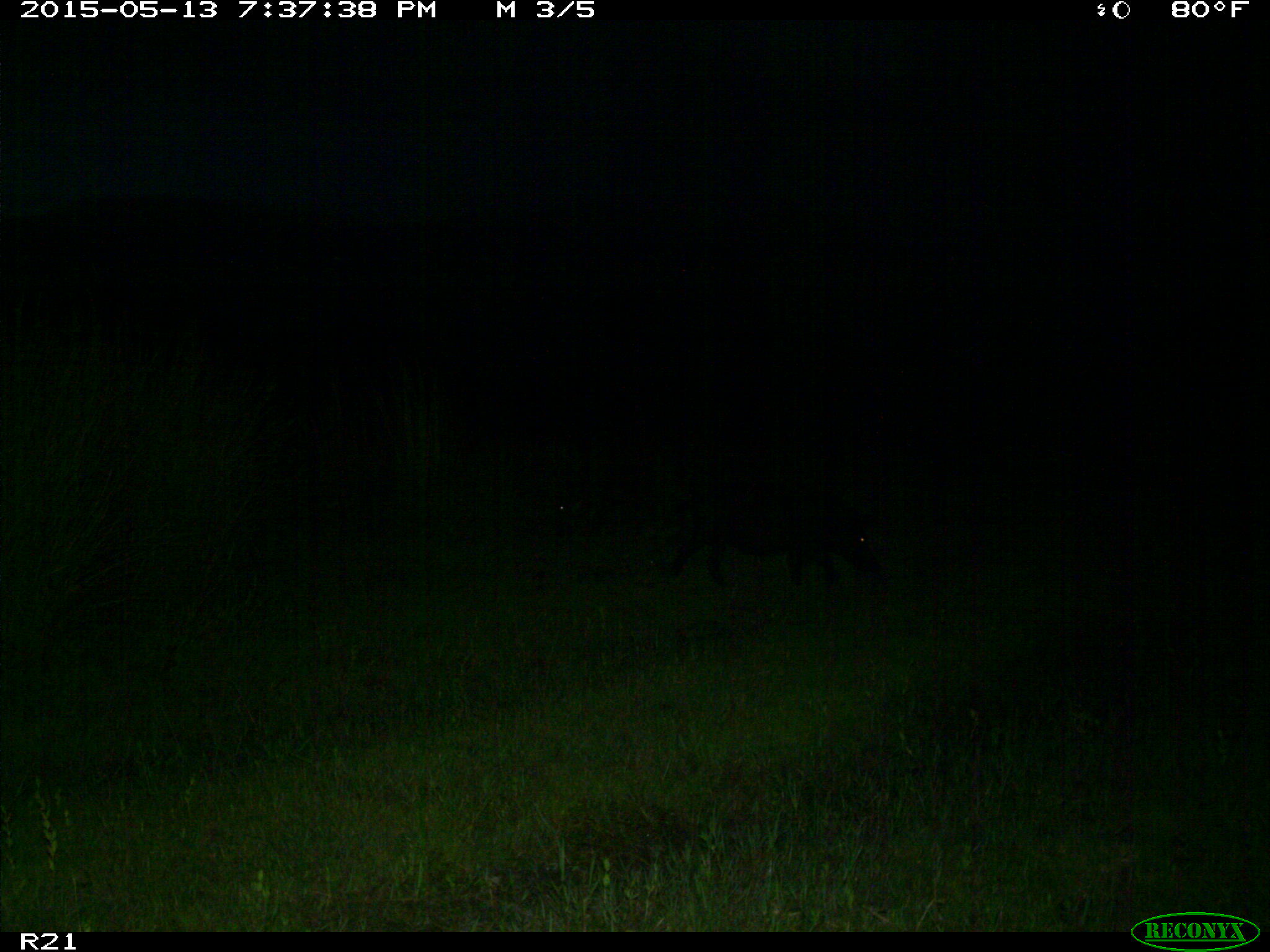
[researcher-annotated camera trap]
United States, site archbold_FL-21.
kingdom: Animalia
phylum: Chordata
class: Mammalia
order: Artiodactyla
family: Suidae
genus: Sus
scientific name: Sus scrofa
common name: wild boar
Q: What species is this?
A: Sus scrofa (wild boar).